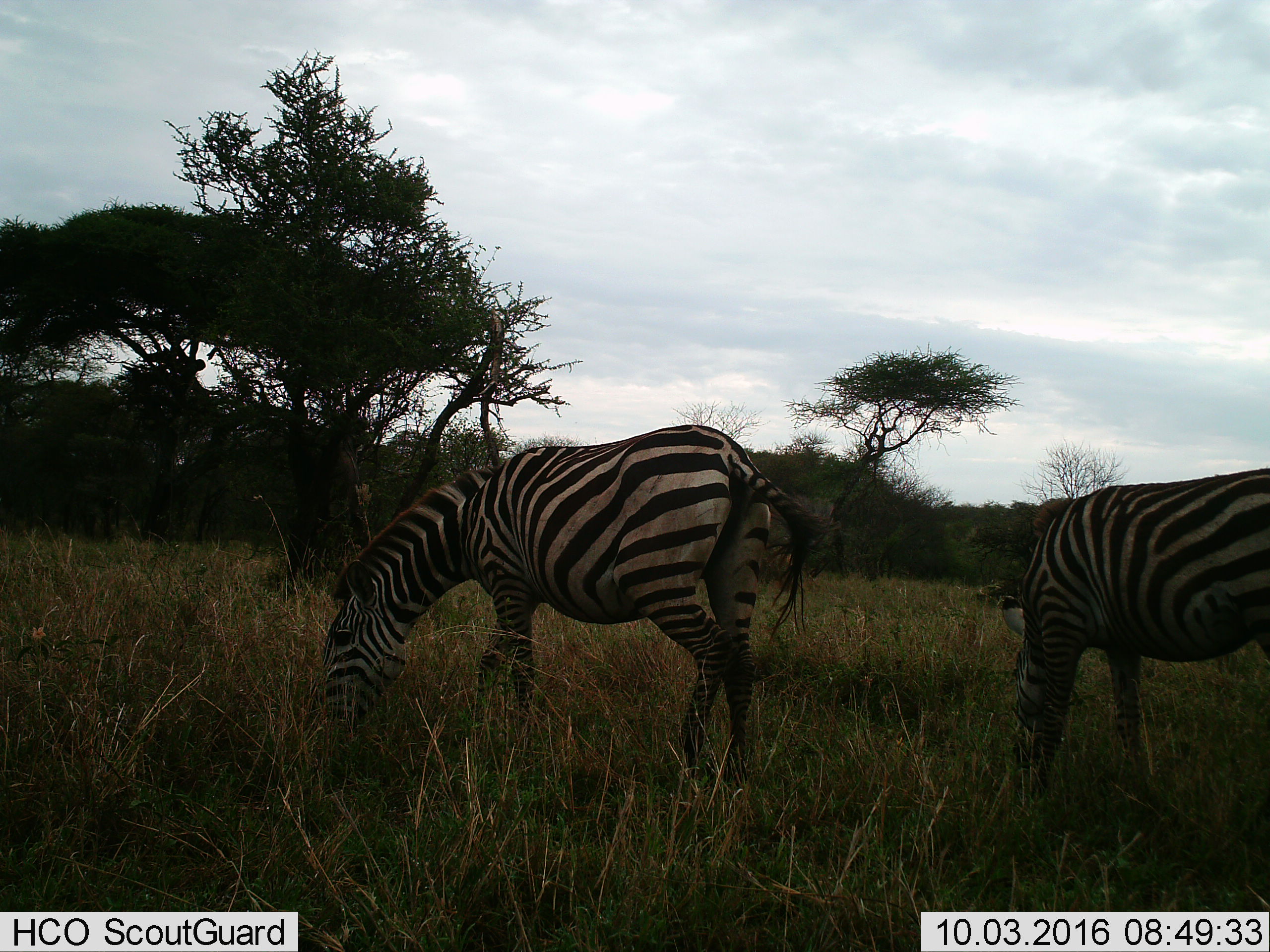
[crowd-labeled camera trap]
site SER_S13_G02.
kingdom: Animalia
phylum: Chordata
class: Mammalia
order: Perissodactyla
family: Equidae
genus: Equus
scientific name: Equus quagga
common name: plains zebra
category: zebraplains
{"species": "zebraplains (plains zebra) (Equus quagga)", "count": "2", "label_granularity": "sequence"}